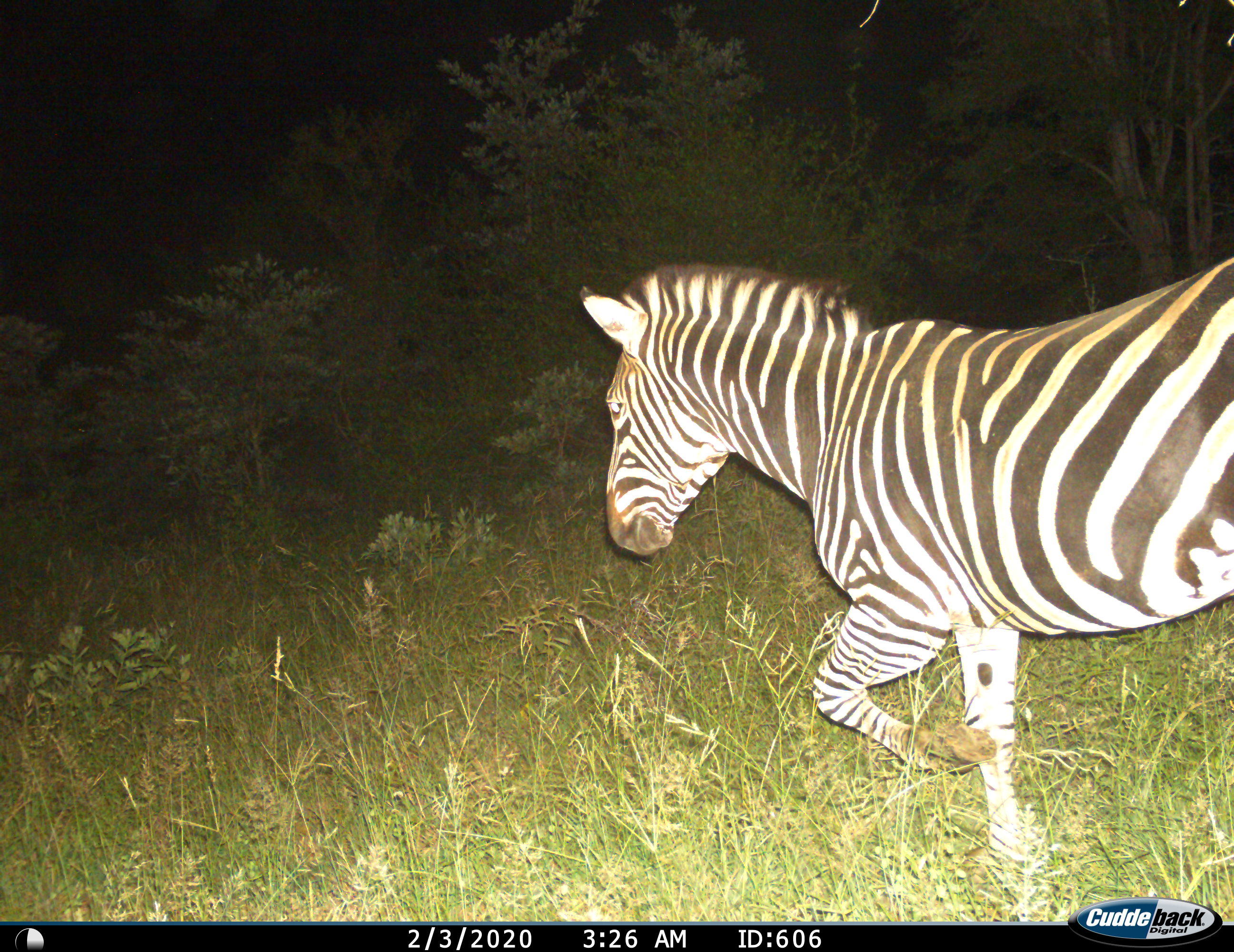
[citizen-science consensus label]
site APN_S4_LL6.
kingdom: Animalia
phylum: Chordata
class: Mammalia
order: Perissodactyla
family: Equidae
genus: Equus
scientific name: Equus quagga burchellii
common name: burchell's zebra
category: zebraburchells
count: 1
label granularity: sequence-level